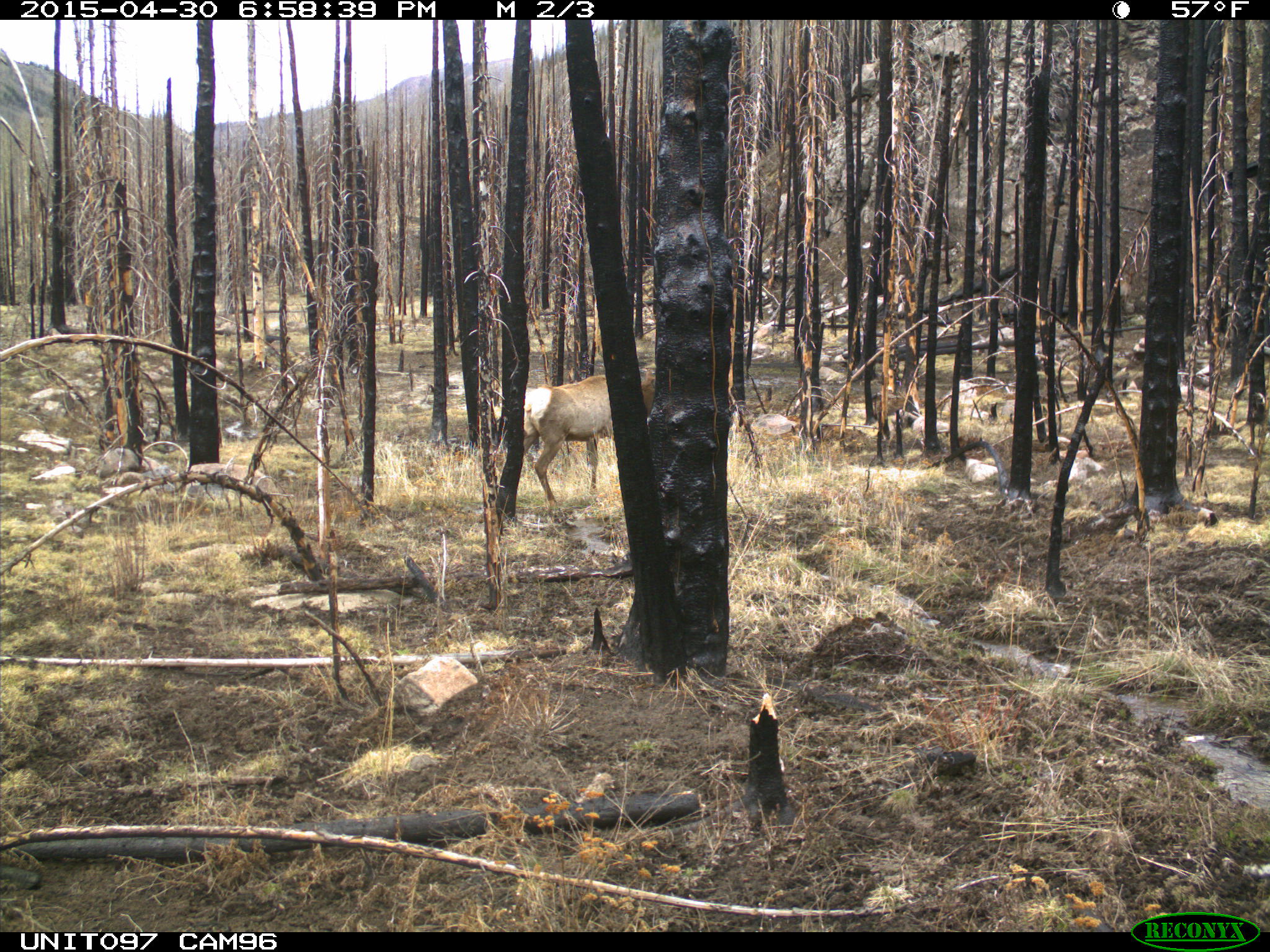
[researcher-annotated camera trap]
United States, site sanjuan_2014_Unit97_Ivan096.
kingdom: Animalia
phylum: Chordata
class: Mammalia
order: Artiodactyla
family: Cervidae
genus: Cervus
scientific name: Cervus elaphus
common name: red deer